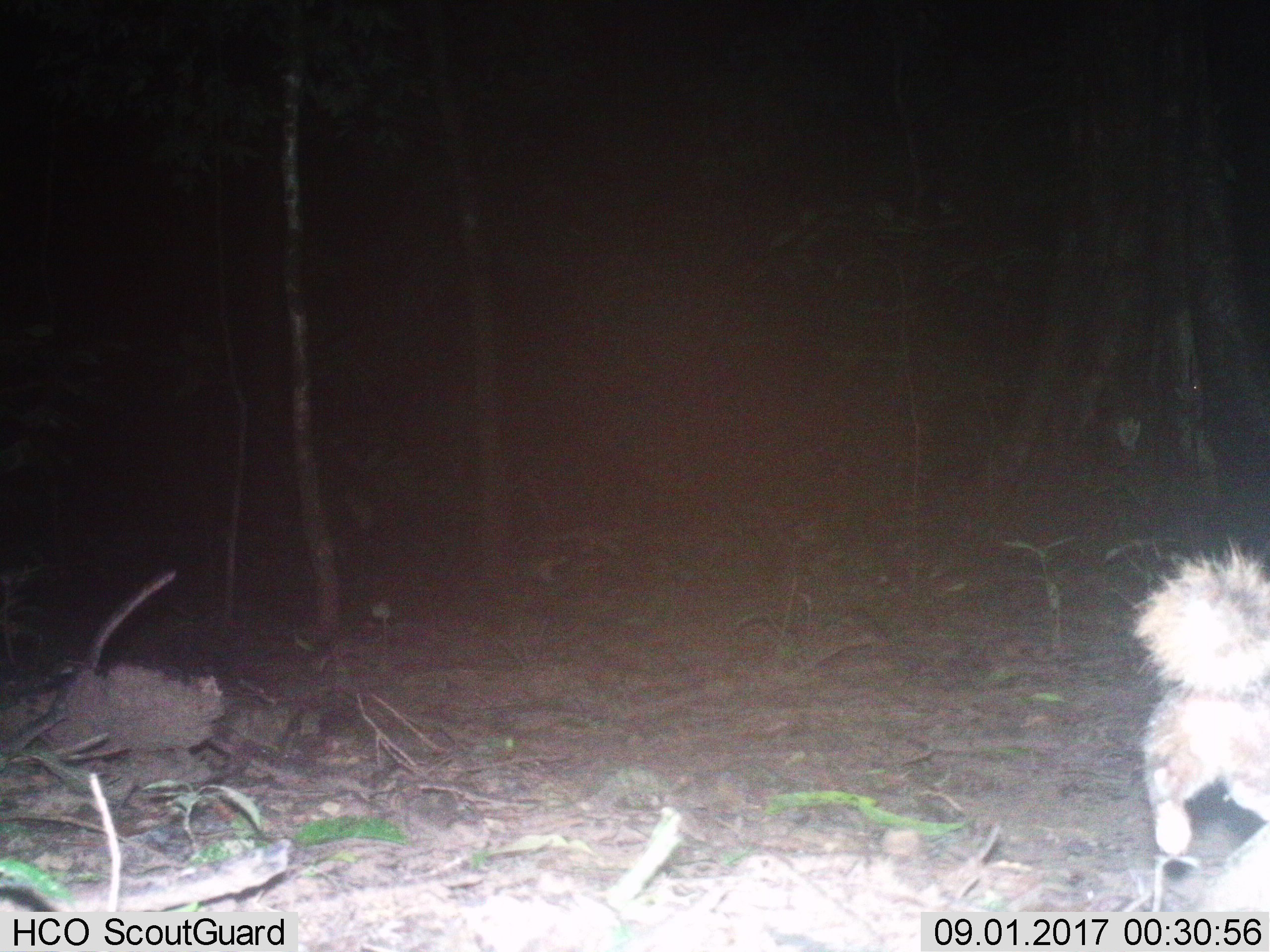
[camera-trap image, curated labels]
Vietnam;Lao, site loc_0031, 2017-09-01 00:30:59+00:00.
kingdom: Animalia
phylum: Chordata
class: Mammalia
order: Lagomorpha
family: Leporidae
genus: Nesolagus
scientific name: Nesolagus timminsi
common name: annamite striped rabbit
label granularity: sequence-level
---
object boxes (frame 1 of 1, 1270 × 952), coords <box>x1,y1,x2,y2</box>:
annamite striped rabbit: <box>1126,536,1270,882</box>